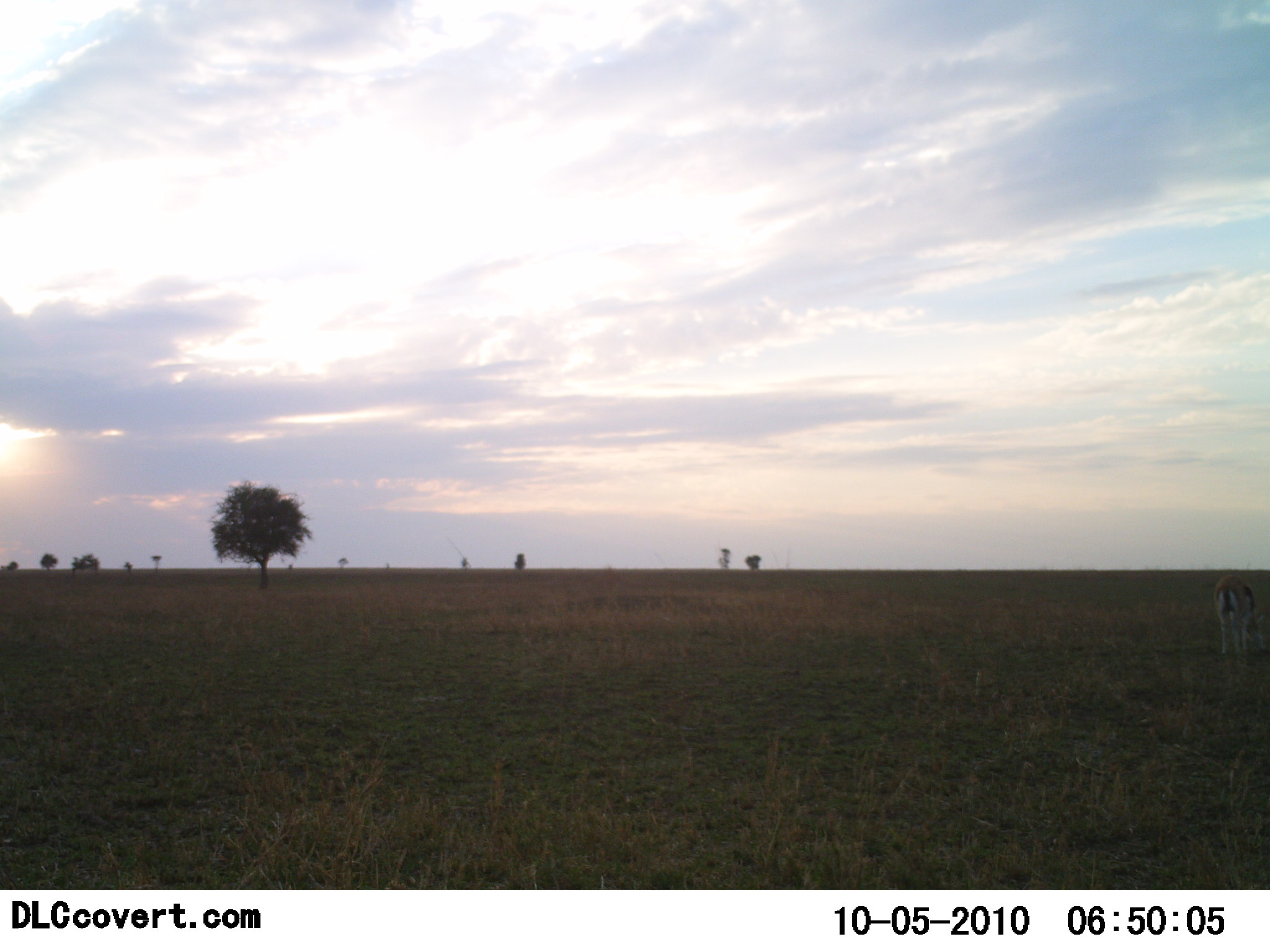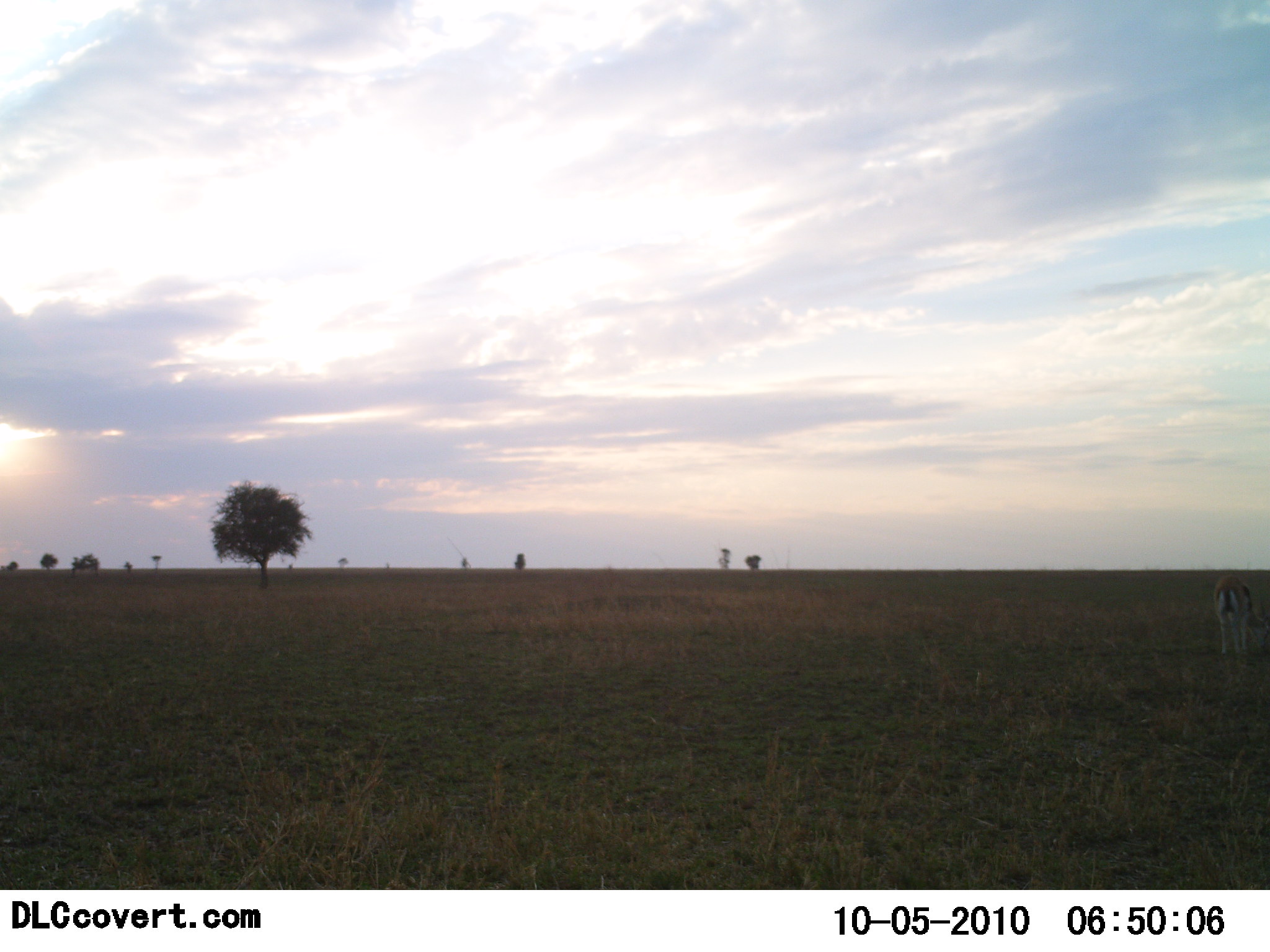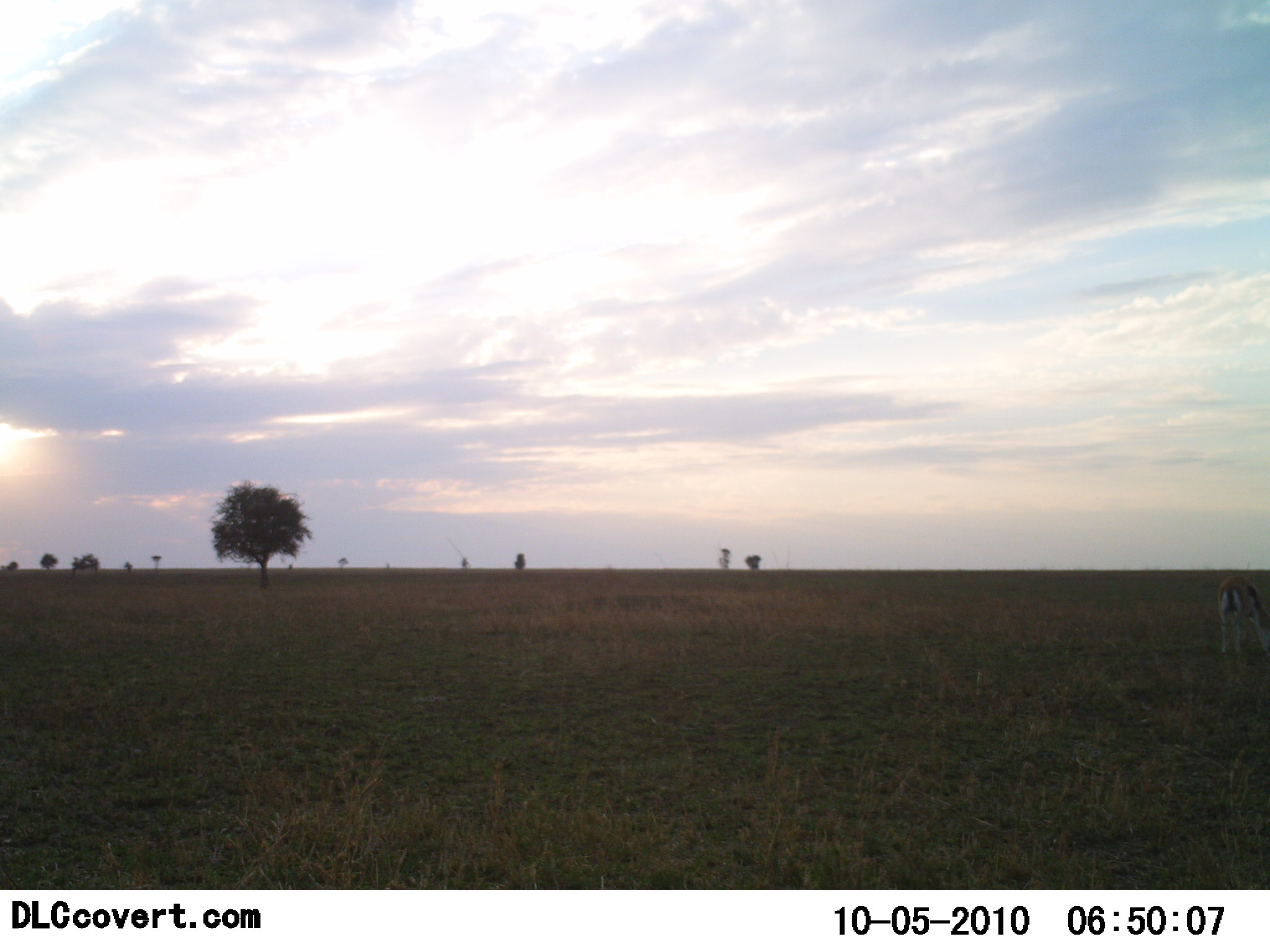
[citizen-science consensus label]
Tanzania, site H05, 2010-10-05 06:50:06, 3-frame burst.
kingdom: Animalia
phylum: Chordata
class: Mammalia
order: Artiodactyla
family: Bovidae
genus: Eudorcas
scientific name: Eudorcas thomsonii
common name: thomson's gazelle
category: gazellethomsons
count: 1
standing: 40%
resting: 0%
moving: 0%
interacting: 0%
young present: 0%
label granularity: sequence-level